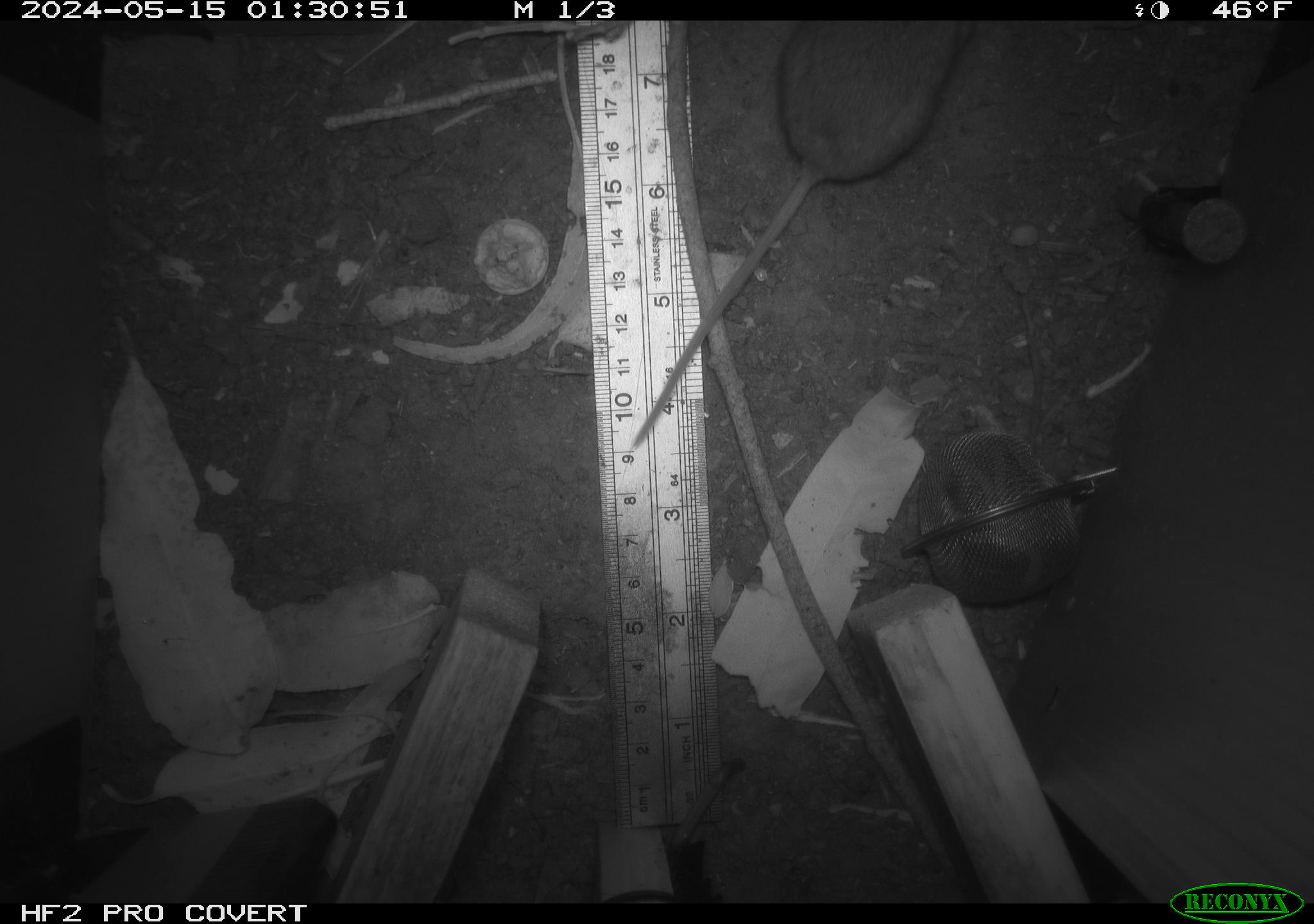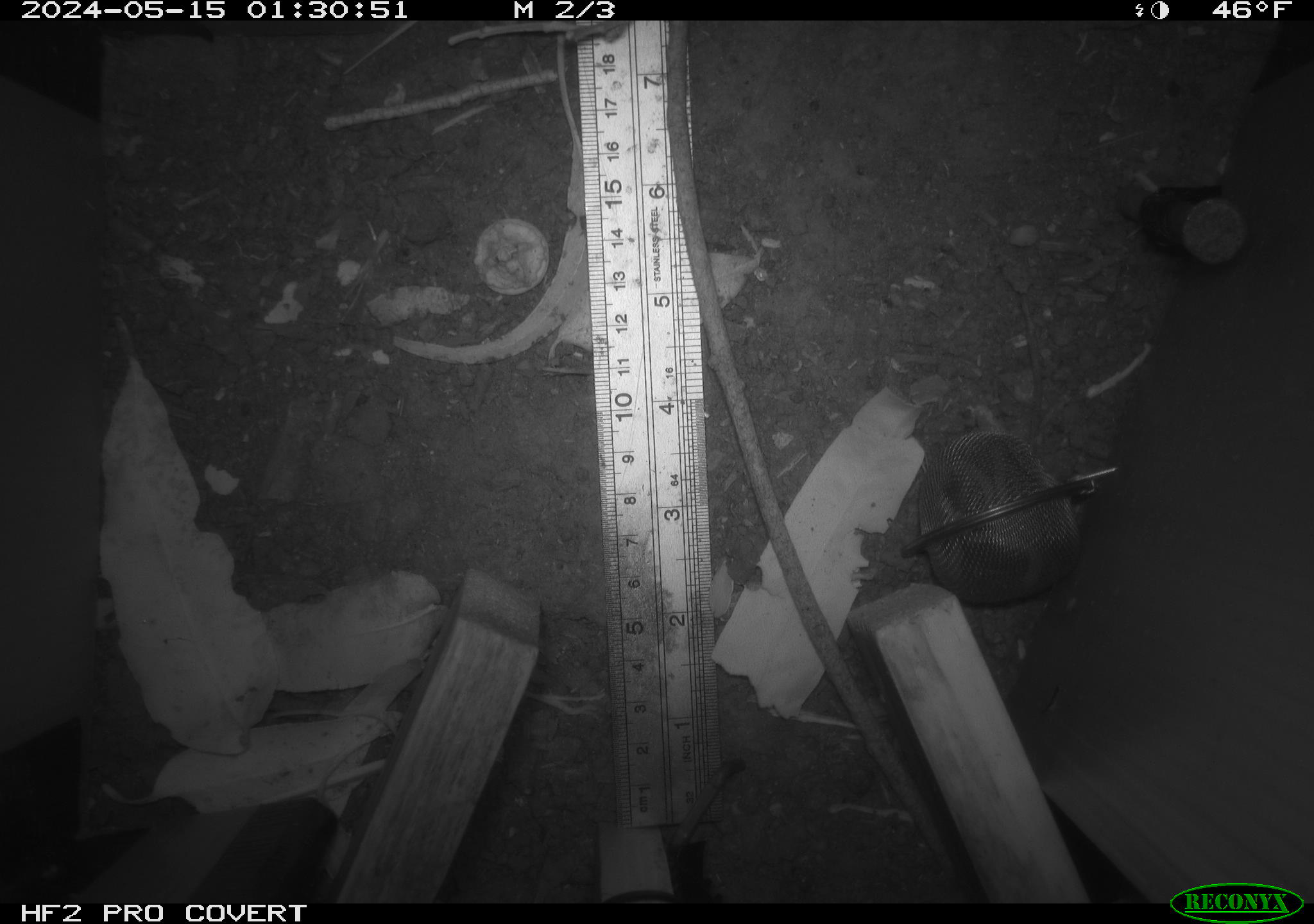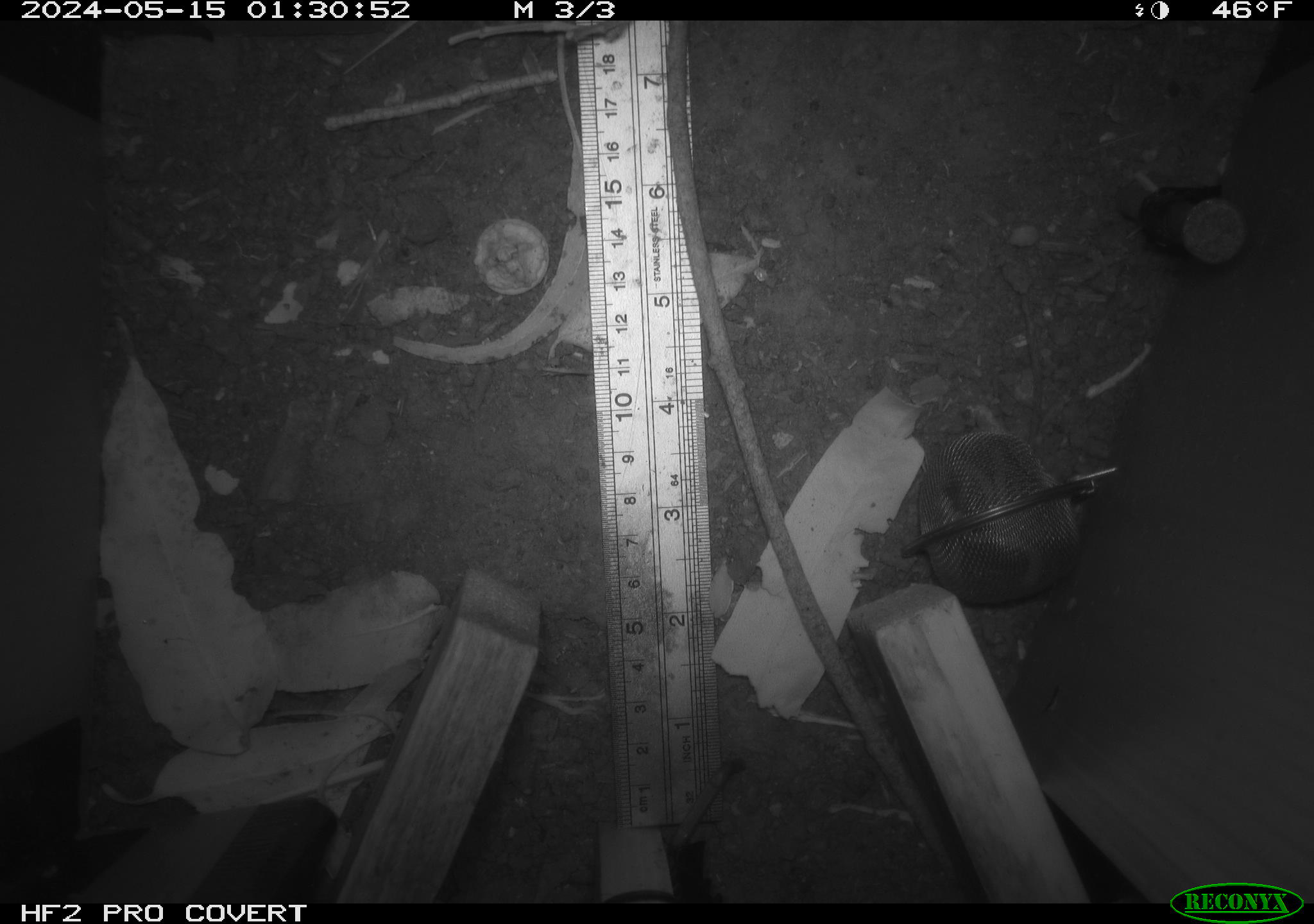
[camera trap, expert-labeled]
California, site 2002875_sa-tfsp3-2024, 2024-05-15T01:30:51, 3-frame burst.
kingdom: Animalia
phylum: Chordata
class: Mammalia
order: Rodentia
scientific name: Rodentia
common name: rodent